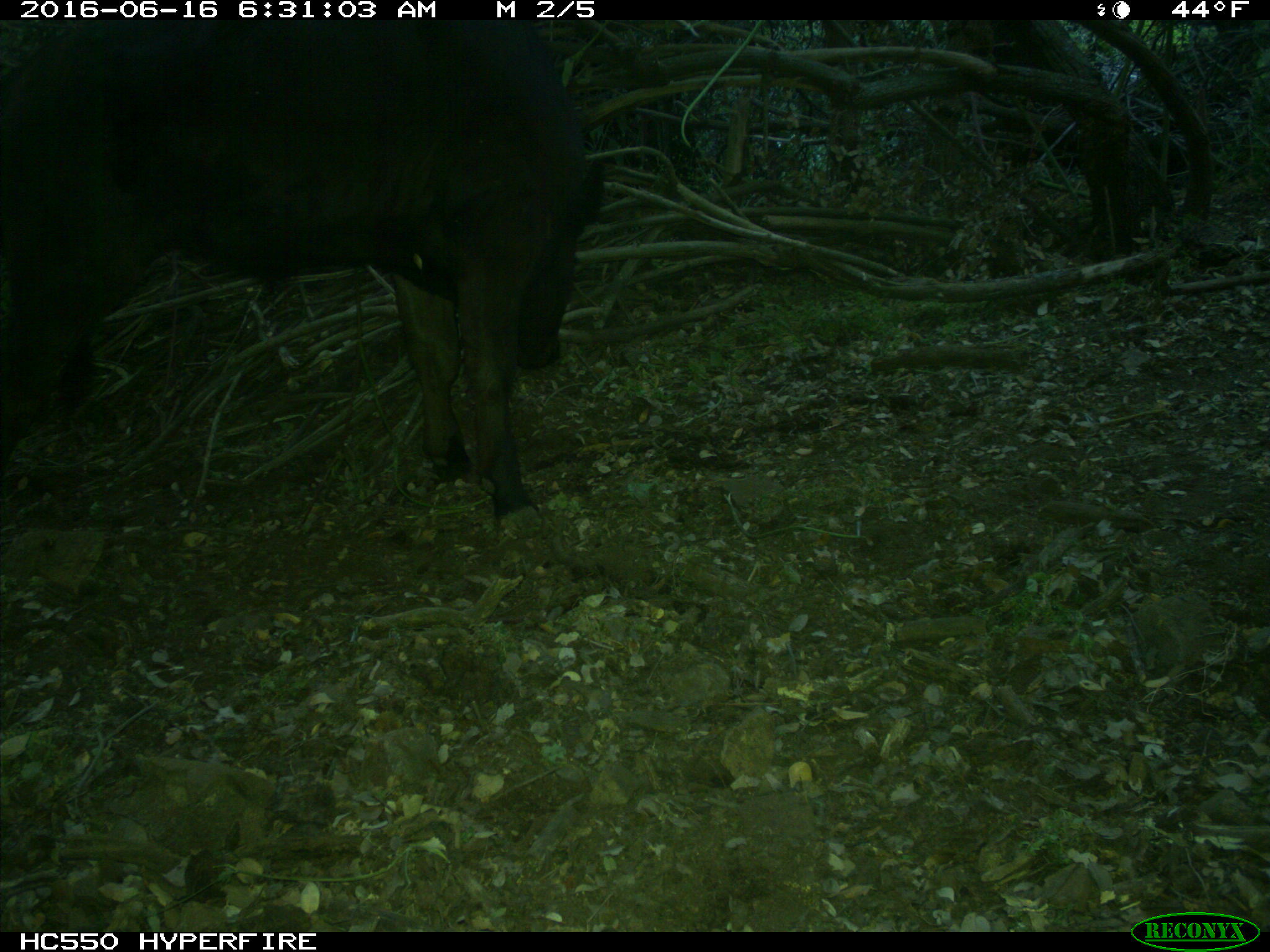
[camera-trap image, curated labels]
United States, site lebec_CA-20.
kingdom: Animalia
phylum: Chordata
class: Mammalia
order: Artiodactyla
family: Bovidae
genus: Bos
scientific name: Bos taurus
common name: domestic cow